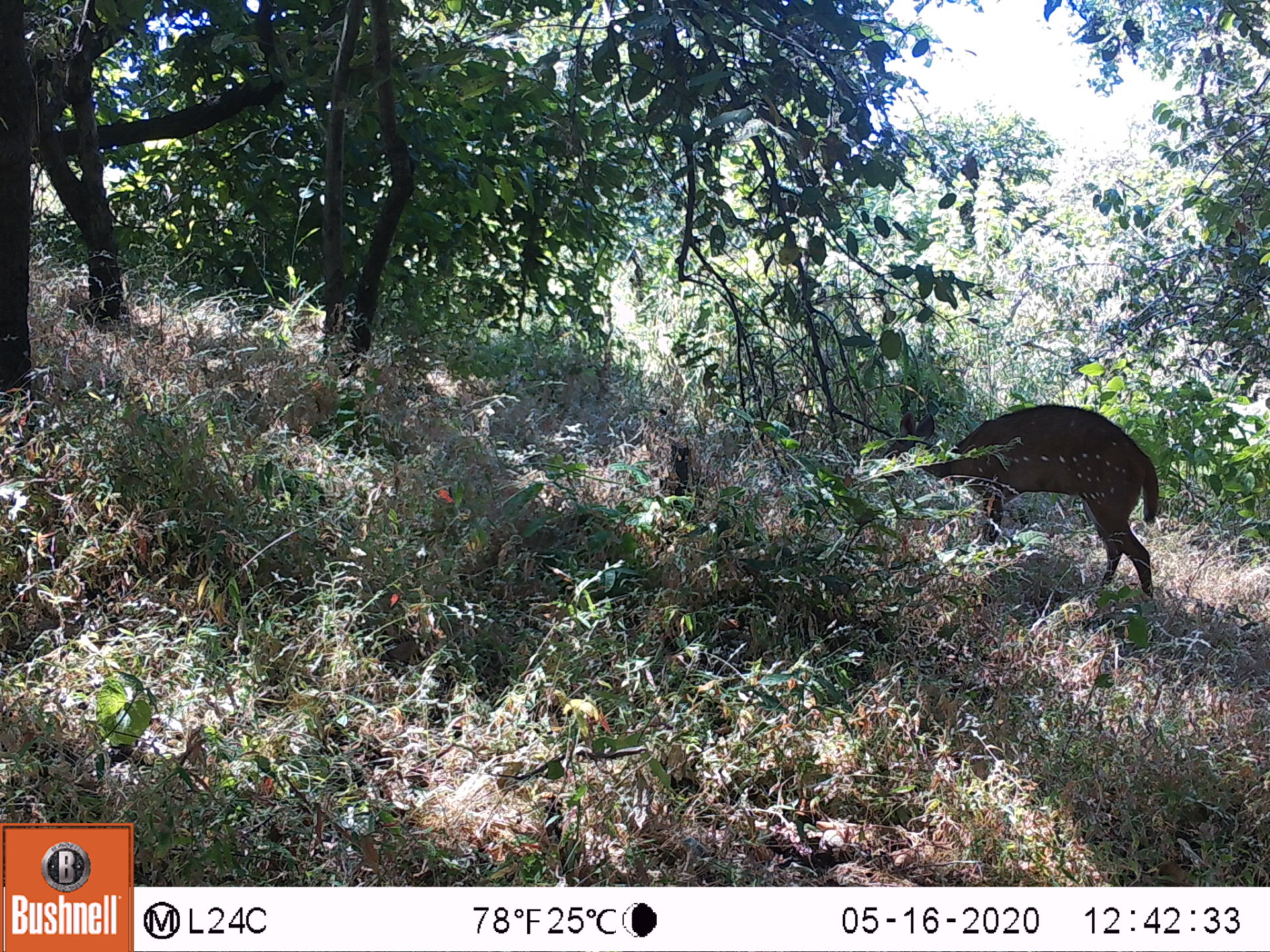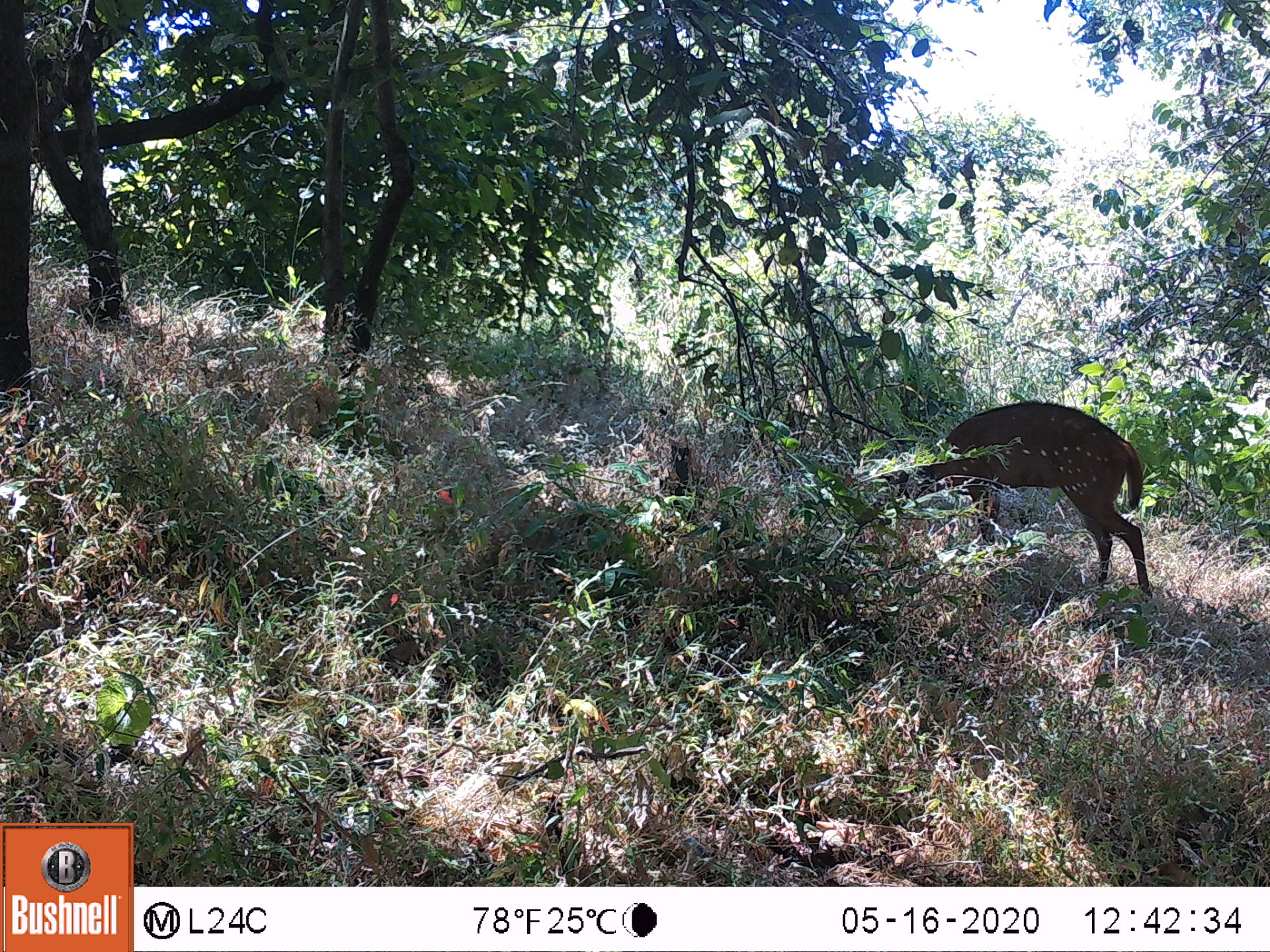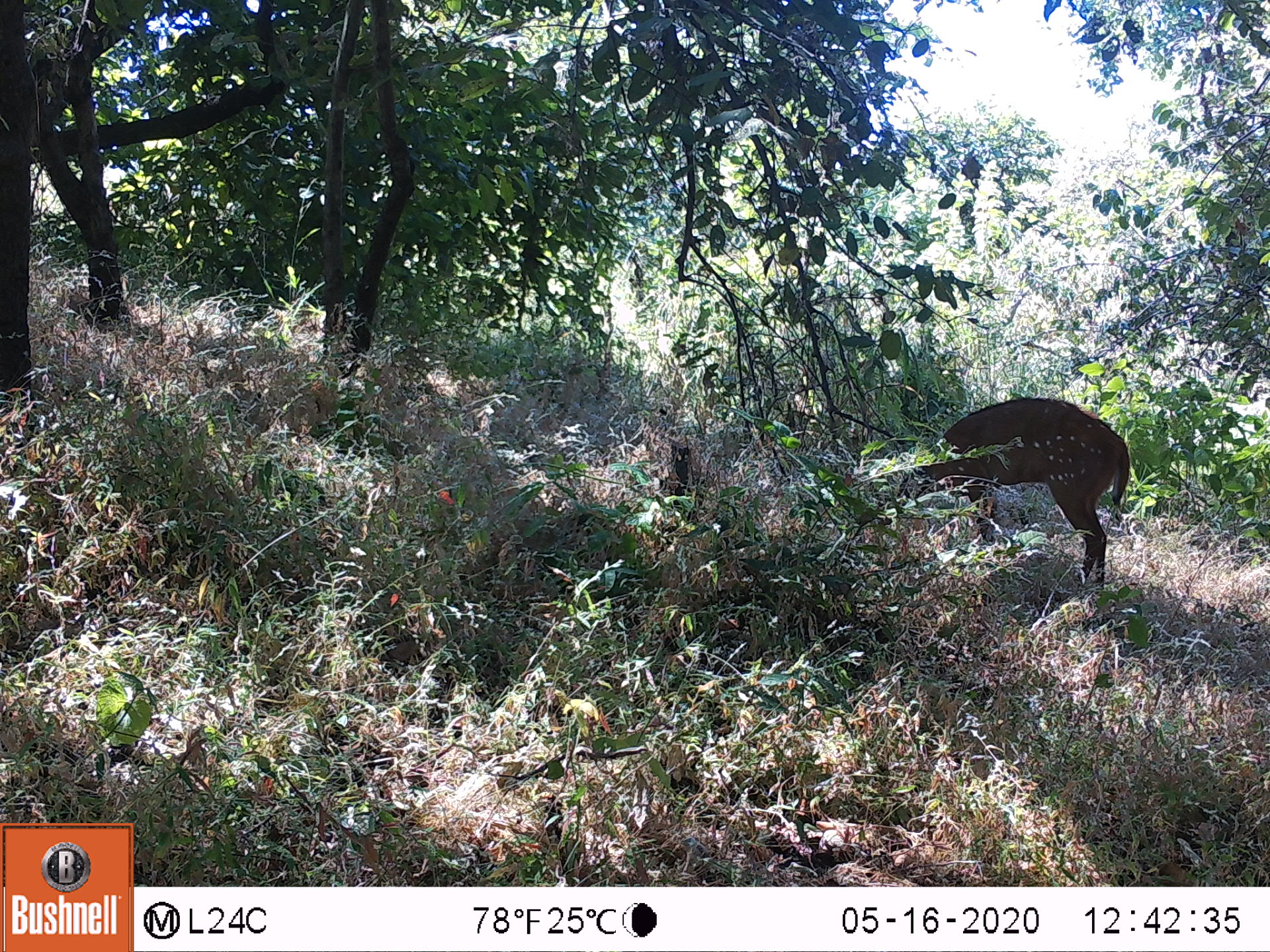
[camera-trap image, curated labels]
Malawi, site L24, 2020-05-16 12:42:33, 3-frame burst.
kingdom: Animalia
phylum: Chordata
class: Mammalia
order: Artiodactyla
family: Bovidae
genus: Tragelaphus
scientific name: Tragelaphus sylvaticus sylvaticus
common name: cape bushbuck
Cape bushbuck (Tragelaphus sylvaticus sylvaticus), count 1.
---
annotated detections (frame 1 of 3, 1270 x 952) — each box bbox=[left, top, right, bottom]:
cape bushbuck: bbox=[869, 401, 1162, 603]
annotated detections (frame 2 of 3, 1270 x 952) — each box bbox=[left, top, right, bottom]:
cape bushbuck: bbox=[843, 396, 1156, 606]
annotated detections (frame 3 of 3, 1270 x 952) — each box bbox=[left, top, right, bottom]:
cape bushbuck: bbox=[835, 394, 1132, 594]